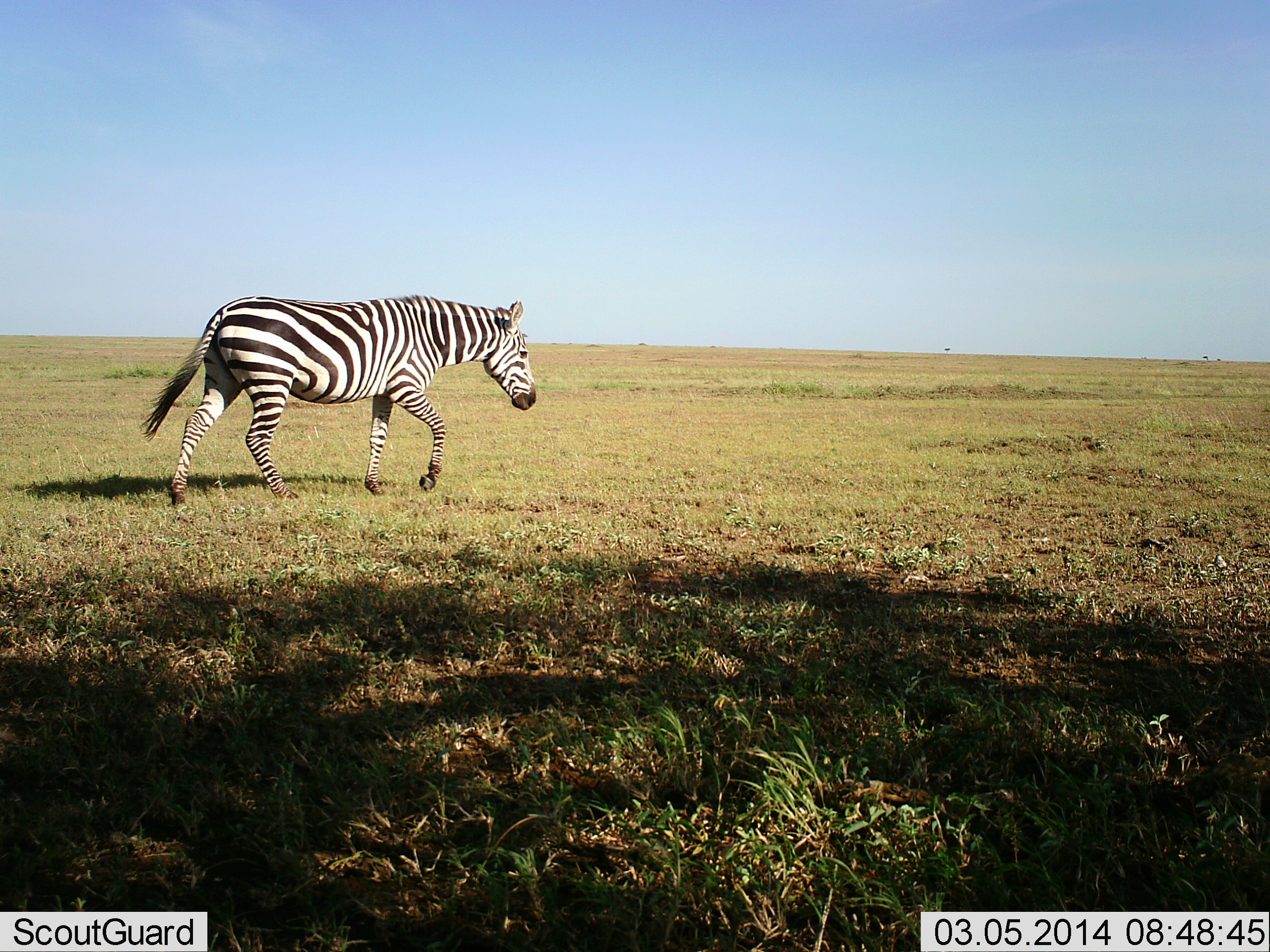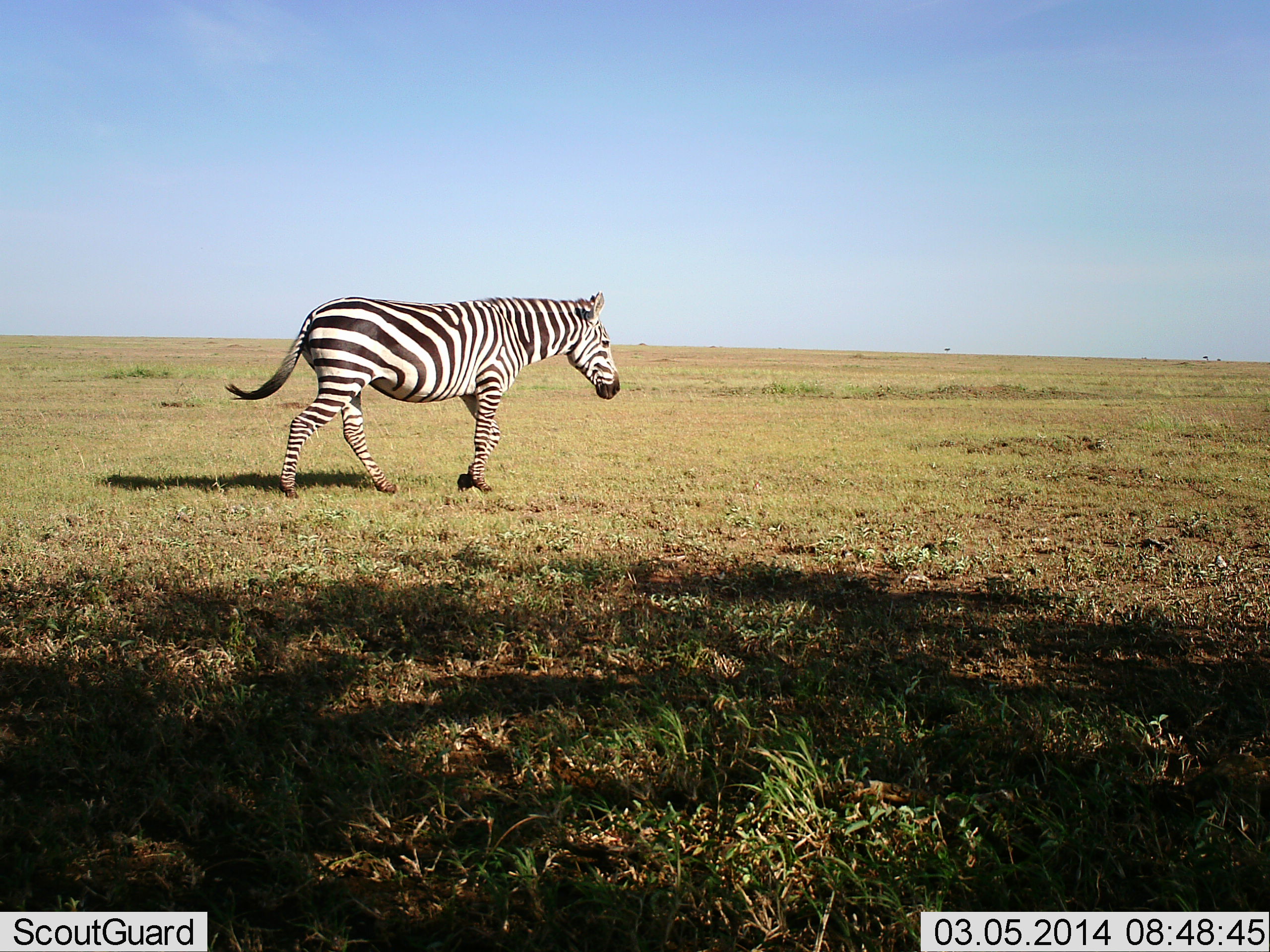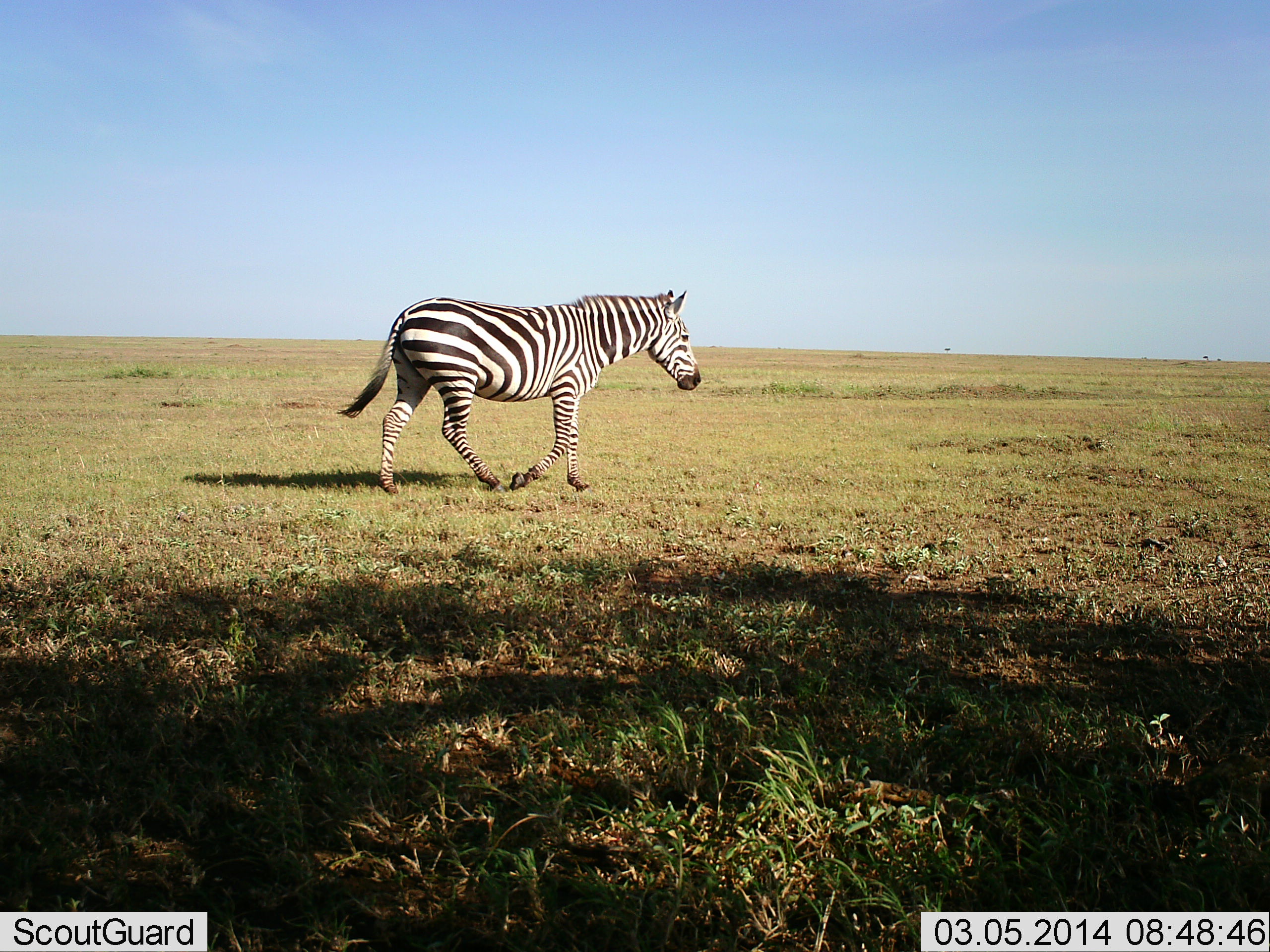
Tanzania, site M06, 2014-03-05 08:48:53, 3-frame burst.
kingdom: Animalia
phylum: Chordata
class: Mammalia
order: Perissodactyla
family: Equidae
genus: Equus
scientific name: Equus quagga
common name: plains zebra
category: zebra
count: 1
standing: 11%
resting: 0%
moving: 95%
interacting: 0%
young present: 0%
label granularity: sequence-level